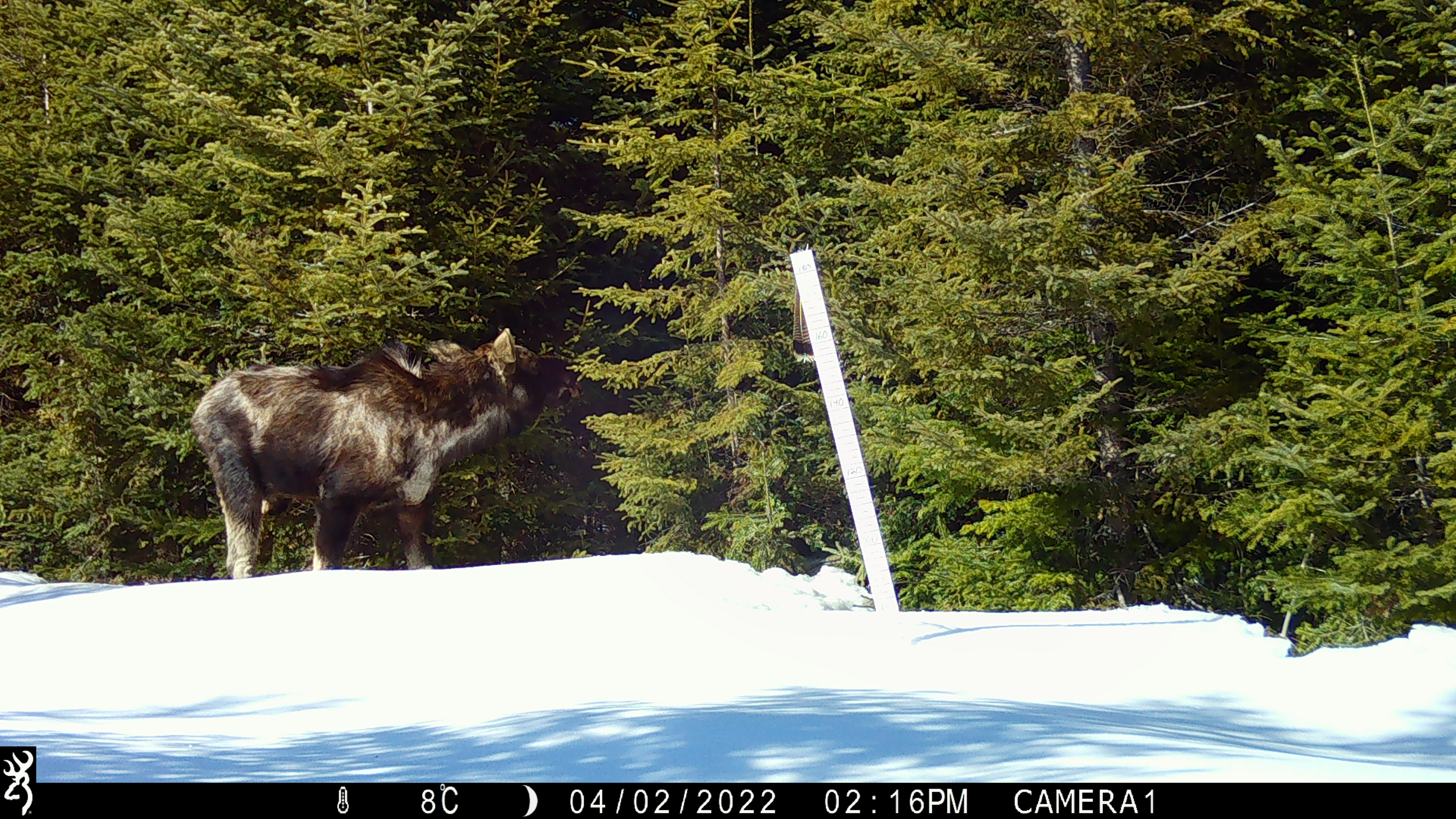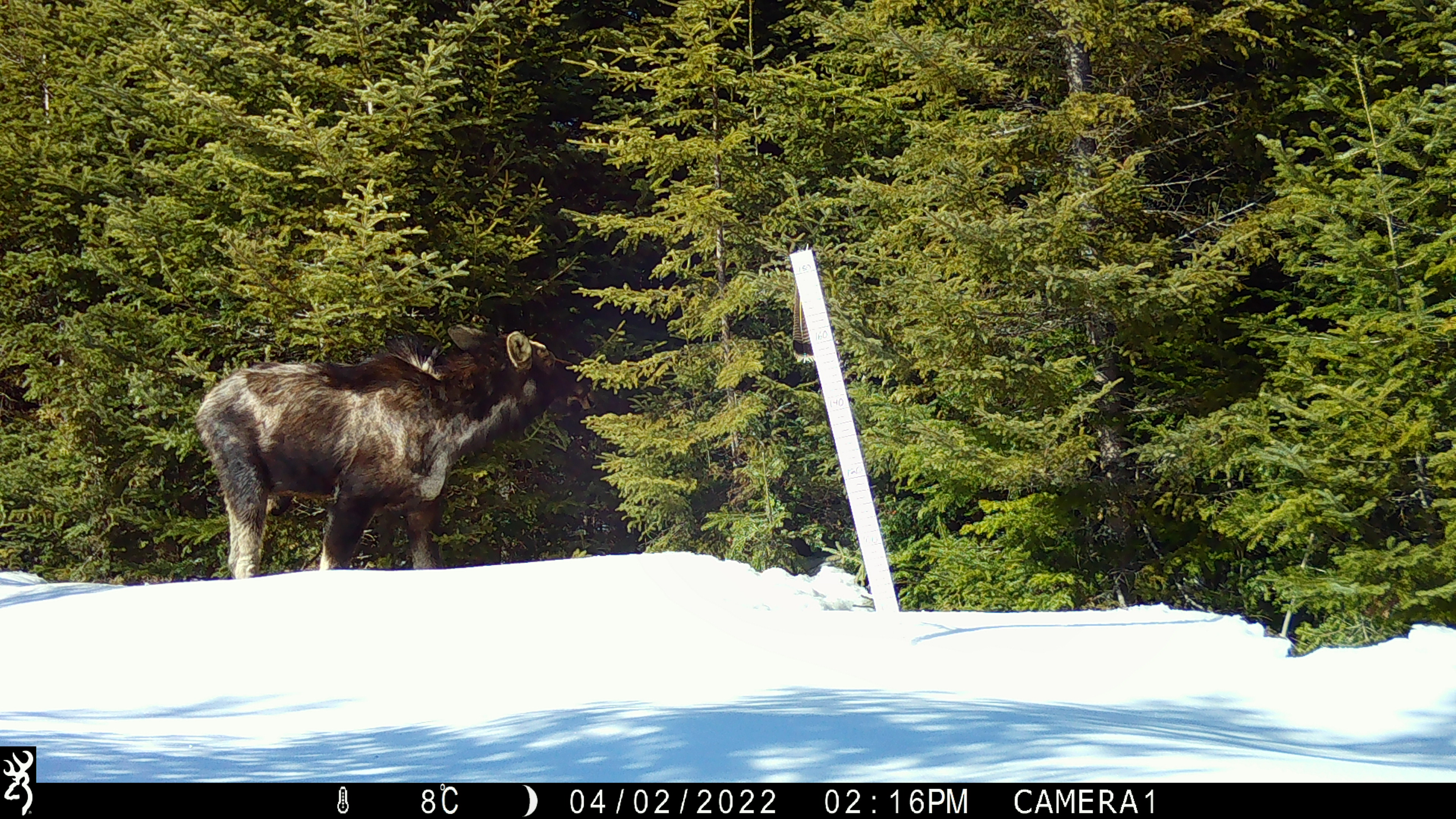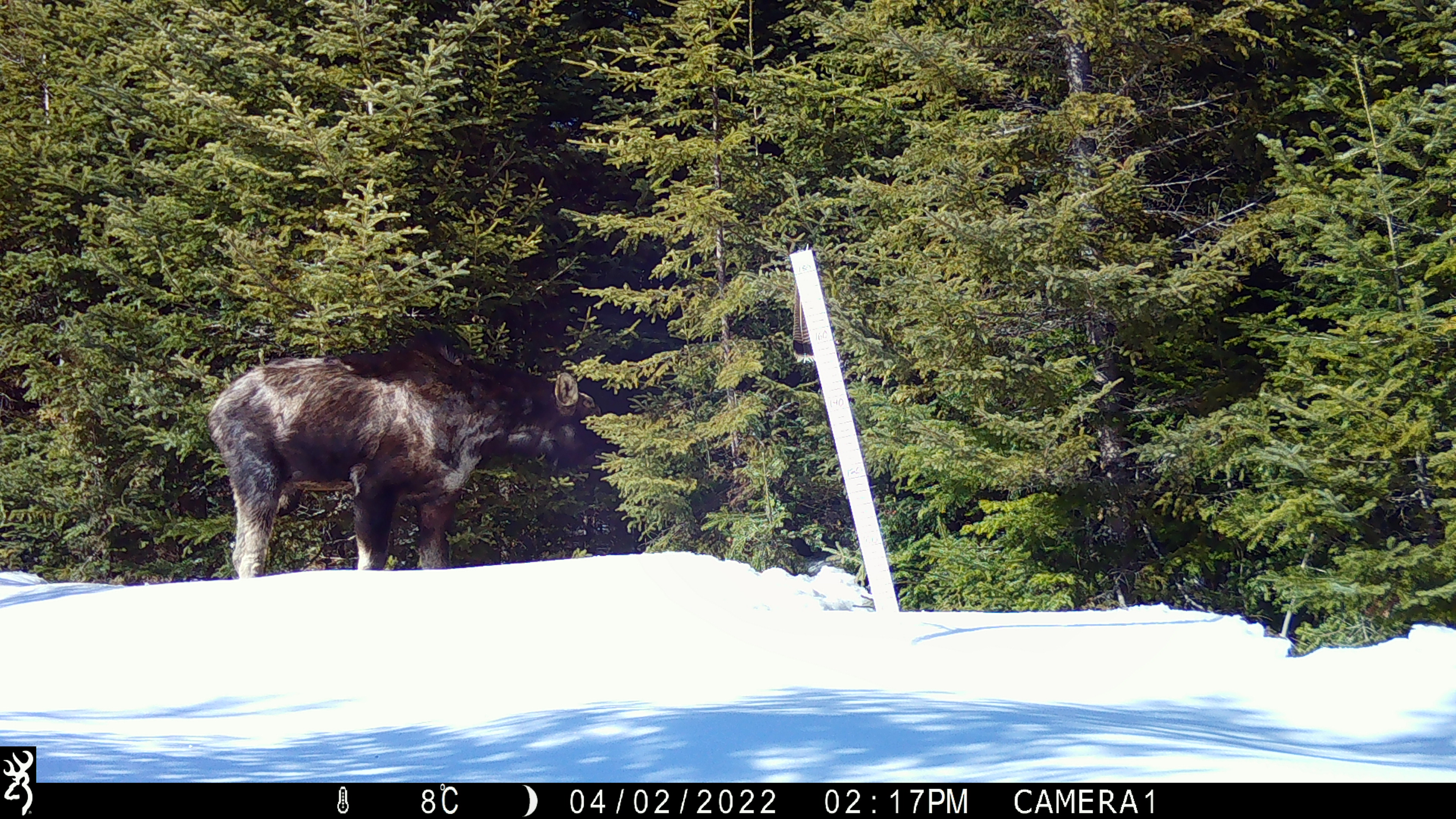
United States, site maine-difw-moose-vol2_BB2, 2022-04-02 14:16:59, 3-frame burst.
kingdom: Animalia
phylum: Chordata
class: Mammalia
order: Artiodactyla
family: Cervidae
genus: Alces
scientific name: Alces alces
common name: moose